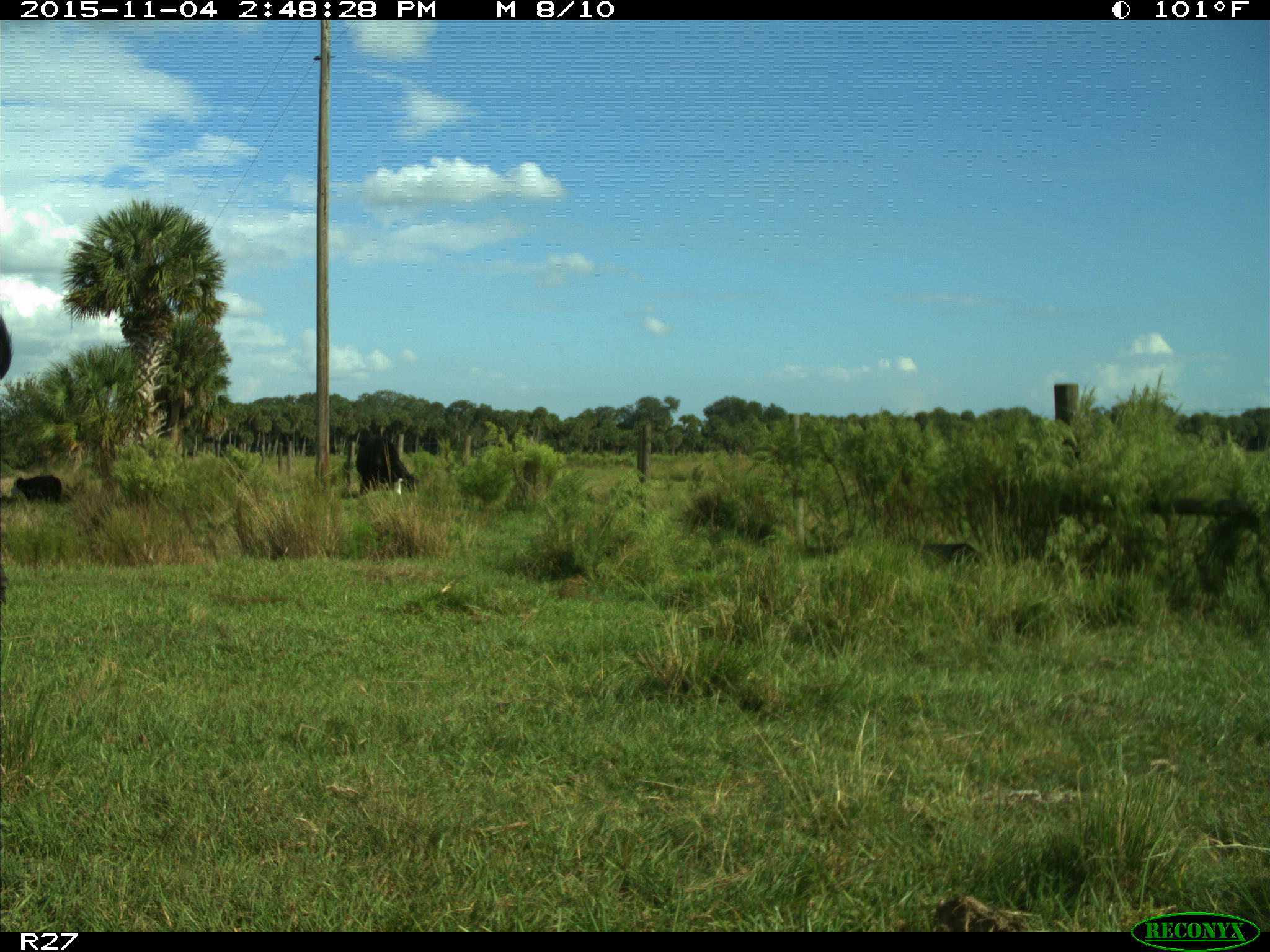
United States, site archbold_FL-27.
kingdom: Animalia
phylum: Chordata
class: Mammalia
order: Artiodactyla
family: Bovidae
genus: Bos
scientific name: Bos taurus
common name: domestic cow